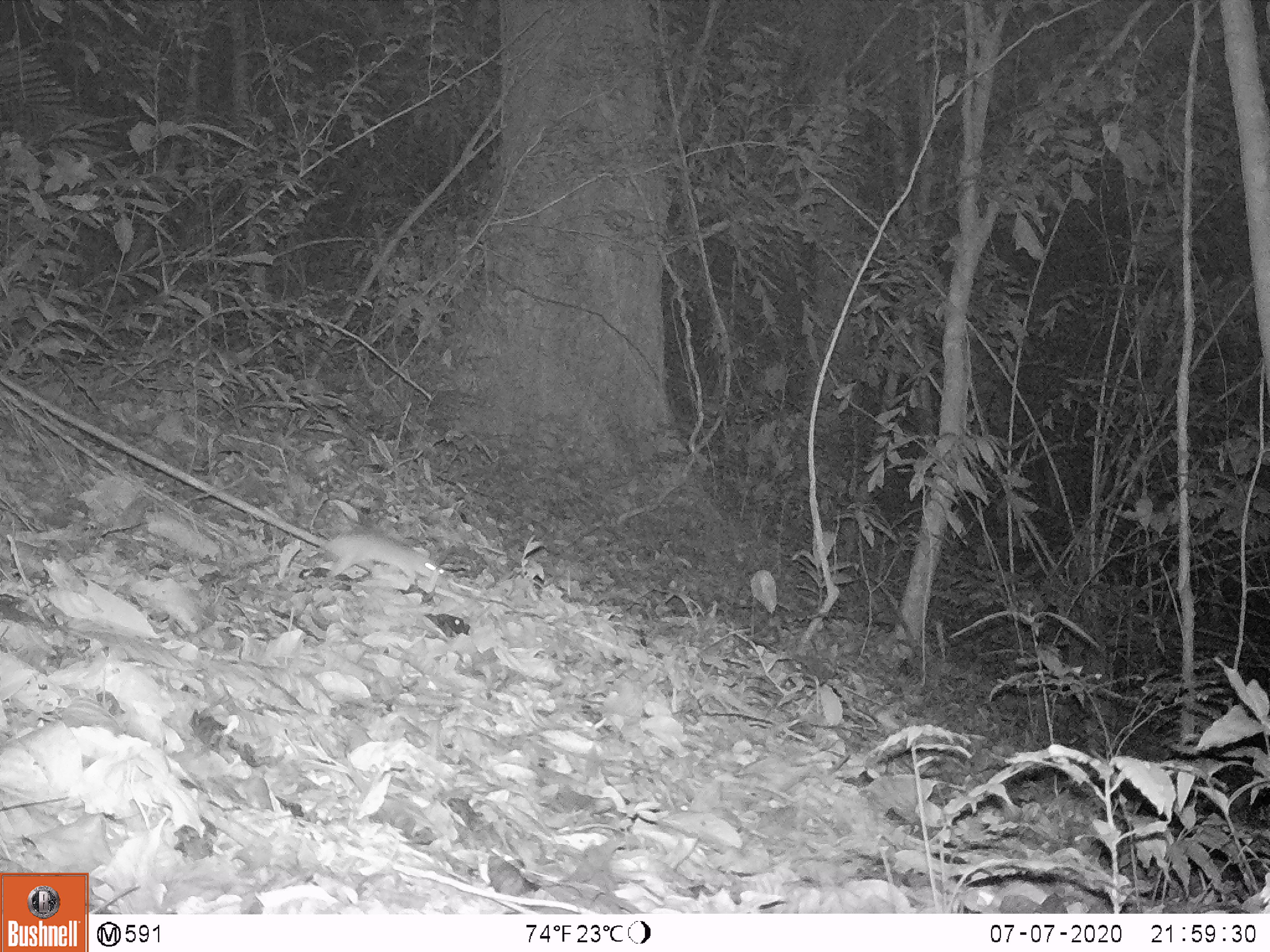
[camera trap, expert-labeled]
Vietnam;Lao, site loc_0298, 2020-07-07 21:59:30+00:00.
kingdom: Animalia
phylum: Chordata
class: Mammalia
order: Rodentia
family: Muridae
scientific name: Muridae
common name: old-world mice and rats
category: unidentified murid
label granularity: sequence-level